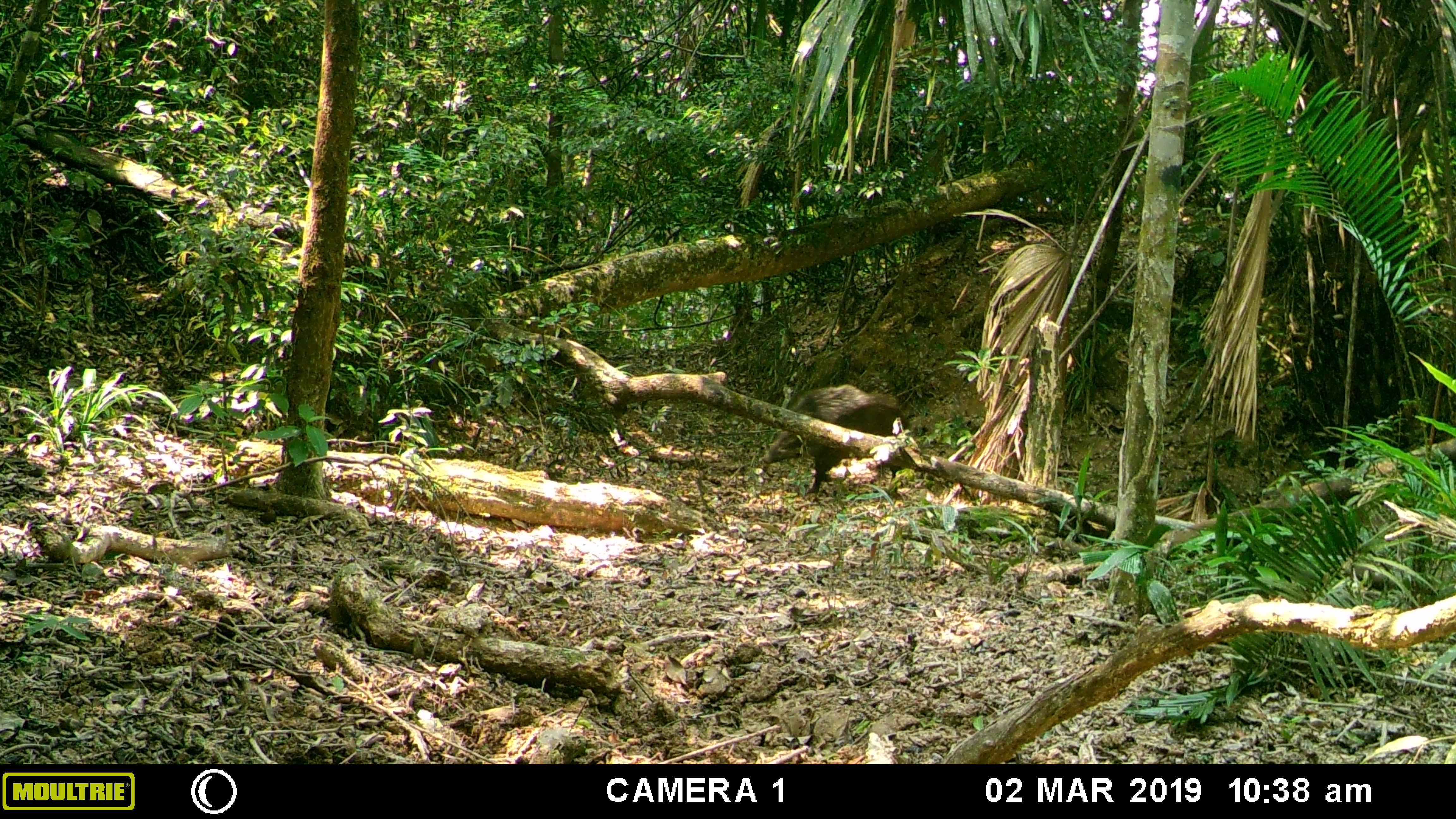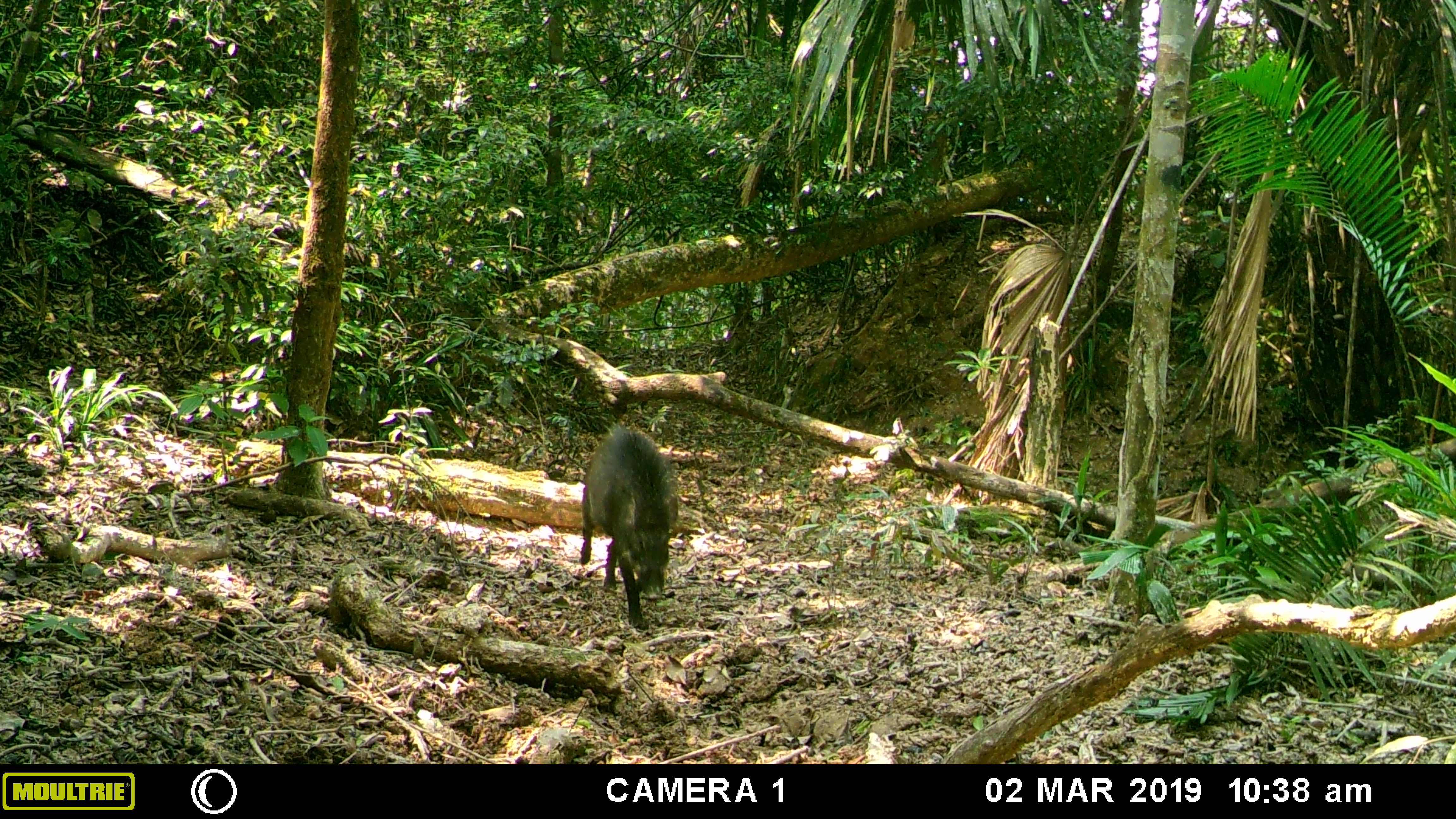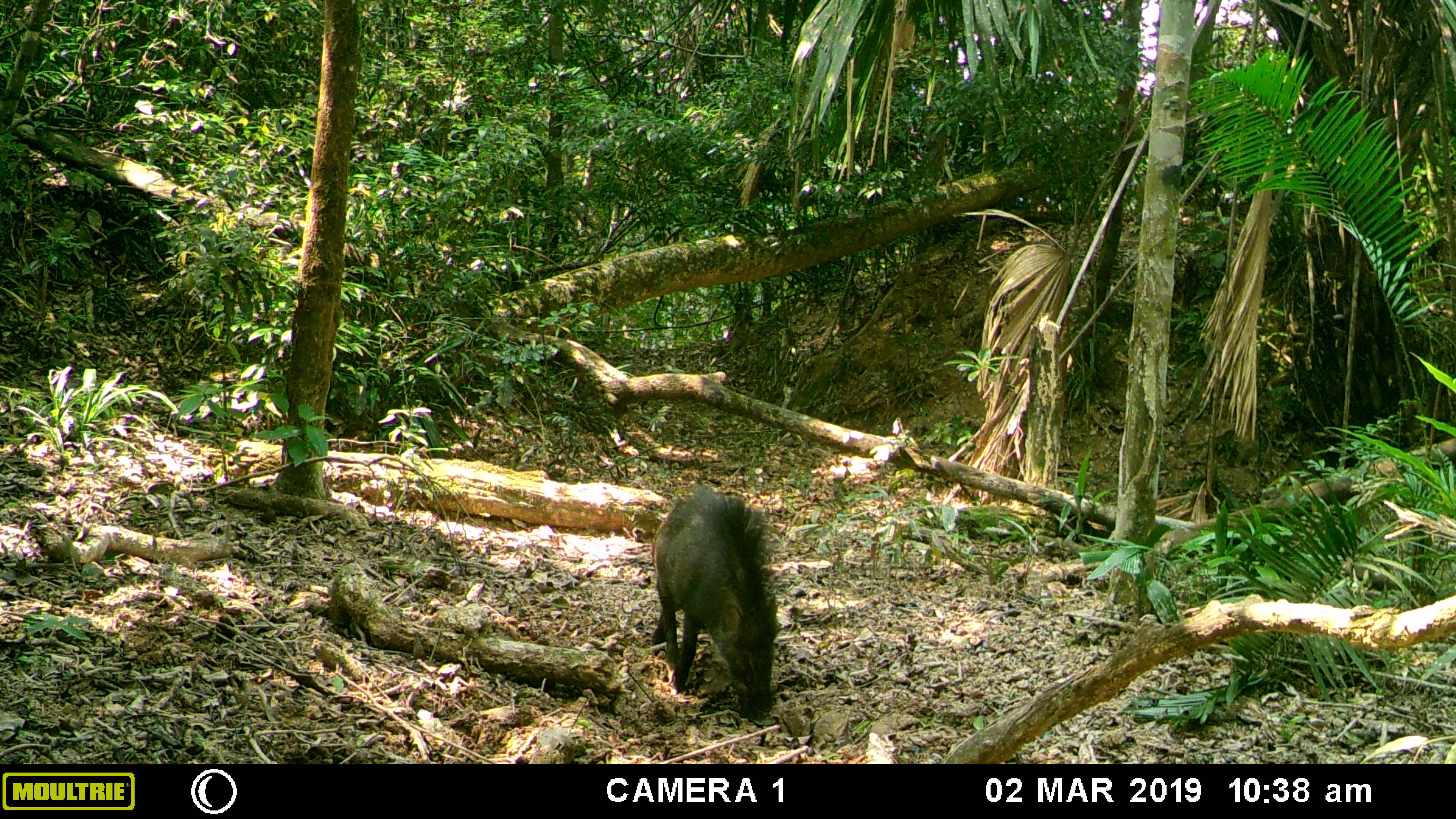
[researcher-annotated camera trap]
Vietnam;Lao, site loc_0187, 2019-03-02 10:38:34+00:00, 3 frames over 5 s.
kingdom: Animalia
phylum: Chordata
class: Mammalia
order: Artiodactyla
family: Suidae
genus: Sus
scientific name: Sus scrofa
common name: eurasian wild pig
Eurasian wild pig (Sus scrofa). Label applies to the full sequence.